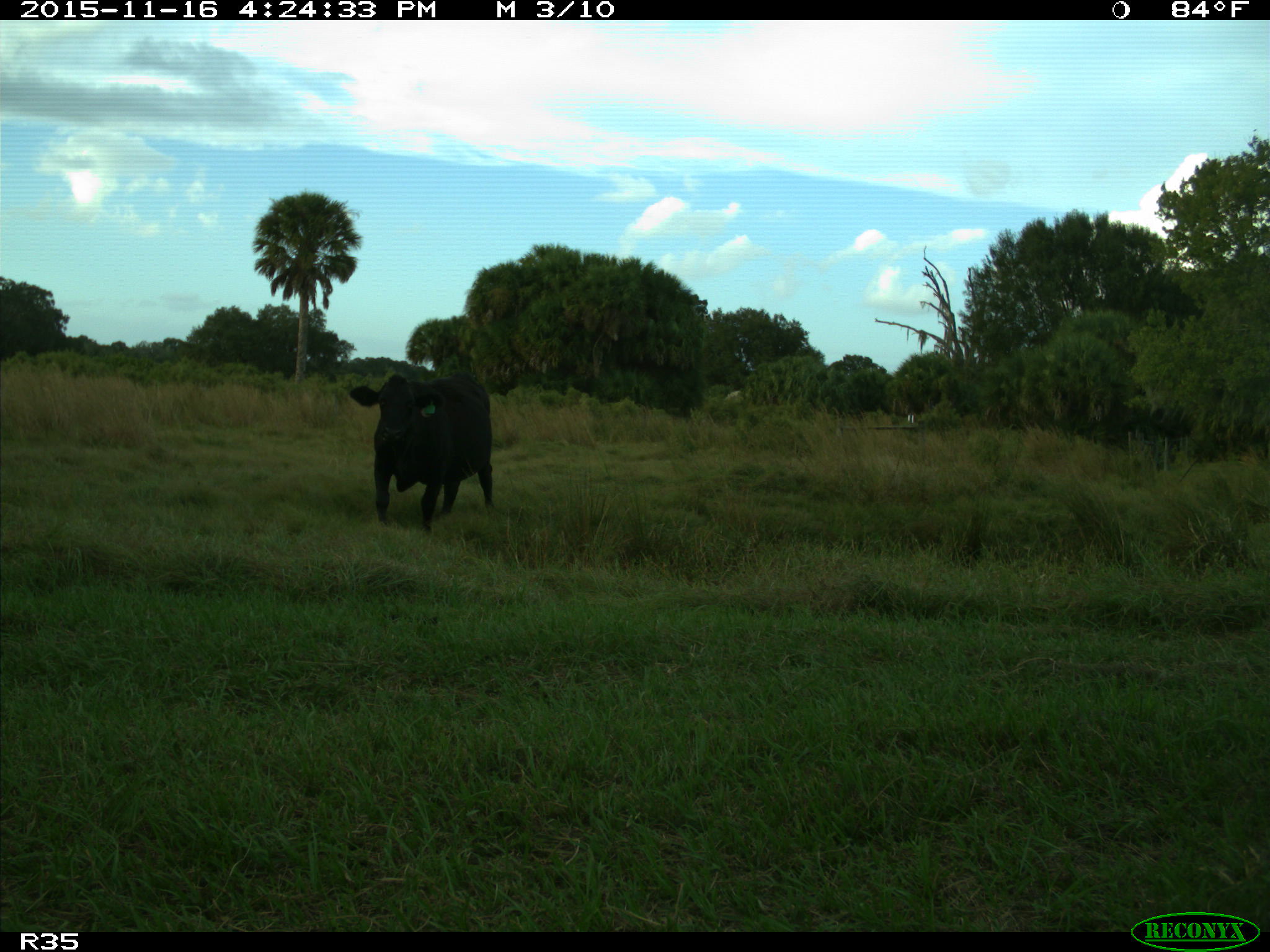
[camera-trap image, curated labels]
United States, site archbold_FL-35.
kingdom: Animalia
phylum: Chordata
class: Mammalia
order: Artiodactyla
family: Bovidae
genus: Bos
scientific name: Bos taurus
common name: domestic cow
Bos taurus (domestic cow).